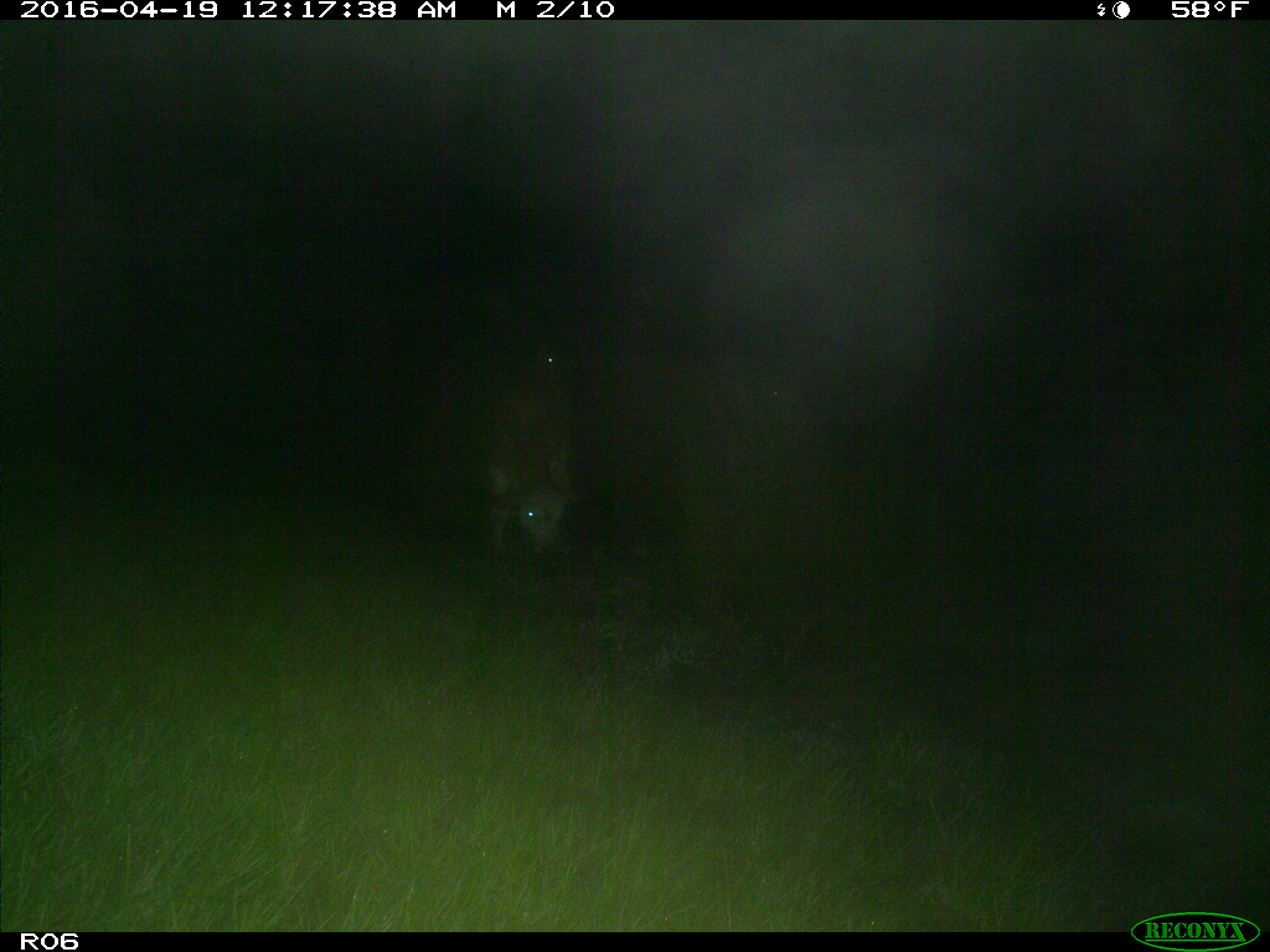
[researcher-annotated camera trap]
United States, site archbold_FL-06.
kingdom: Animalia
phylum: Chordata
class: Mammalia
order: Artiodactyla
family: Bovidae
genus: Bos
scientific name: Bos taurus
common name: domestic cow